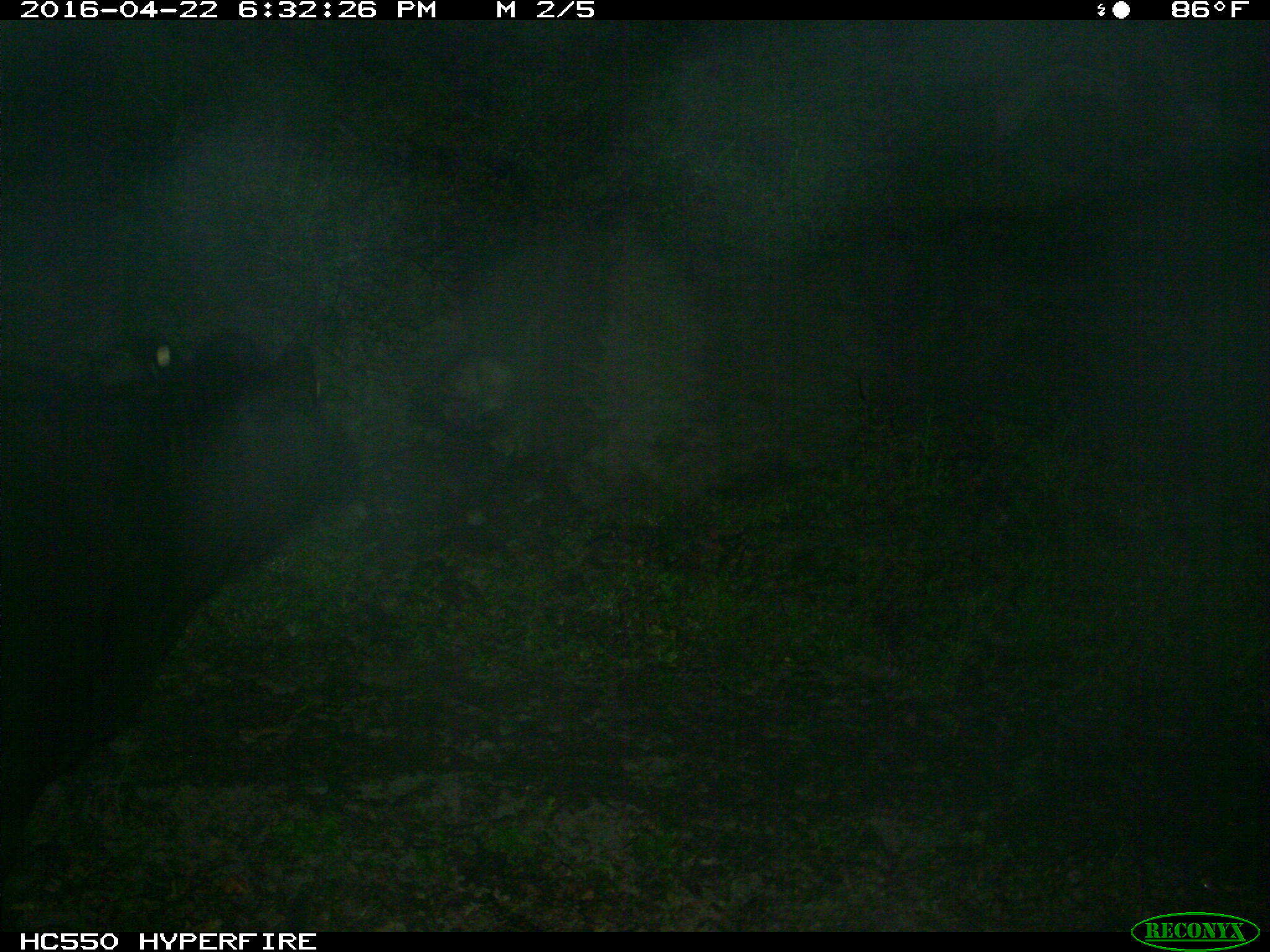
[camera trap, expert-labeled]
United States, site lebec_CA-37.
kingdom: Animalia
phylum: Chordata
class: Mammalia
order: Artiodactyla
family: Bovidae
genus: Bos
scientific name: Bos taurus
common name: domestic cow